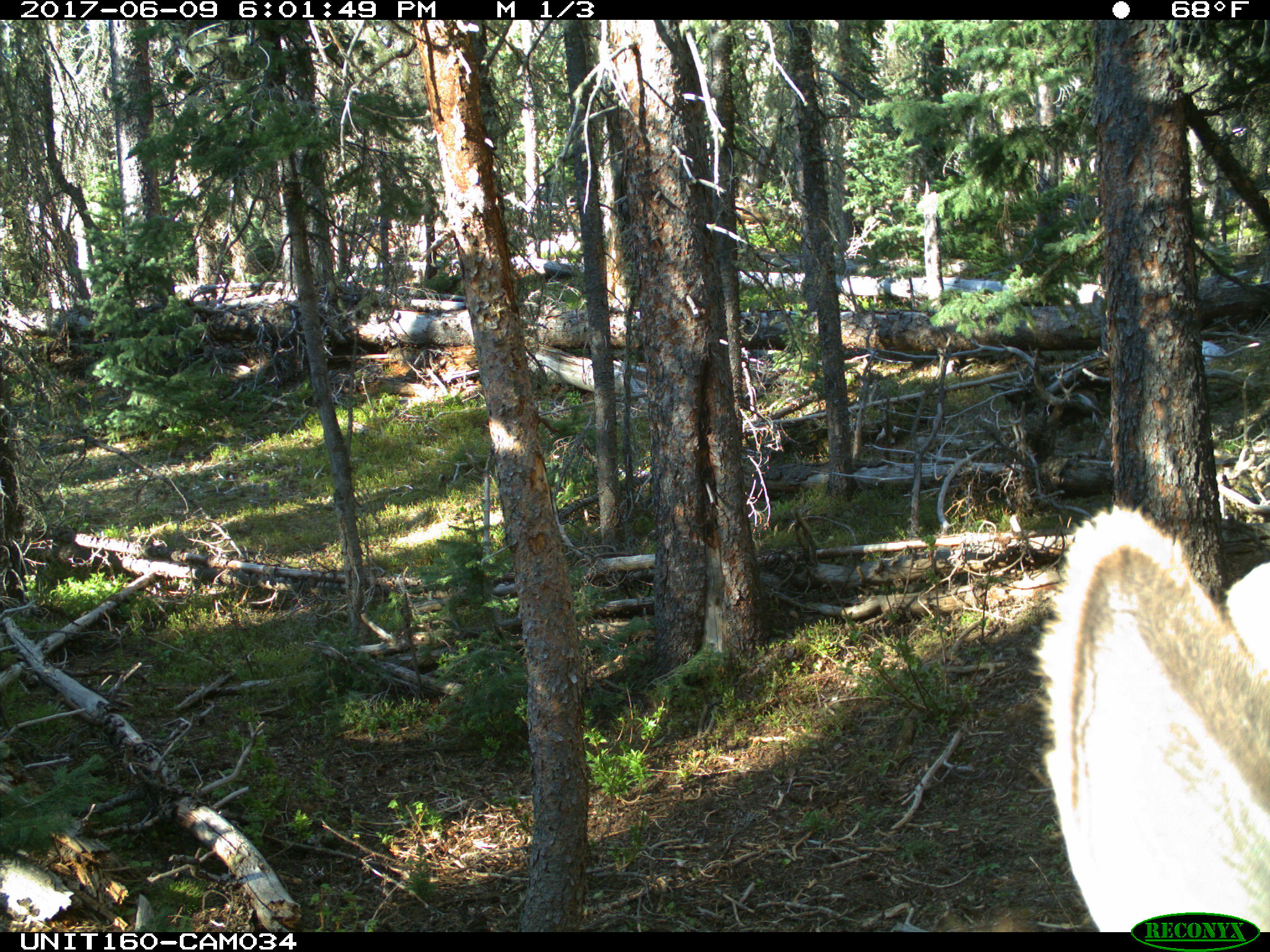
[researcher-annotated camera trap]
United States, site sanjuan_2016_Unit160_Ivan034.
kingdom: Animalia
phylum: Chordata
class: Mammalia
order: Artiodactyla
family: Cervidae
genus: Cervus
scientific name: Cervus elaphus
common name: red deer